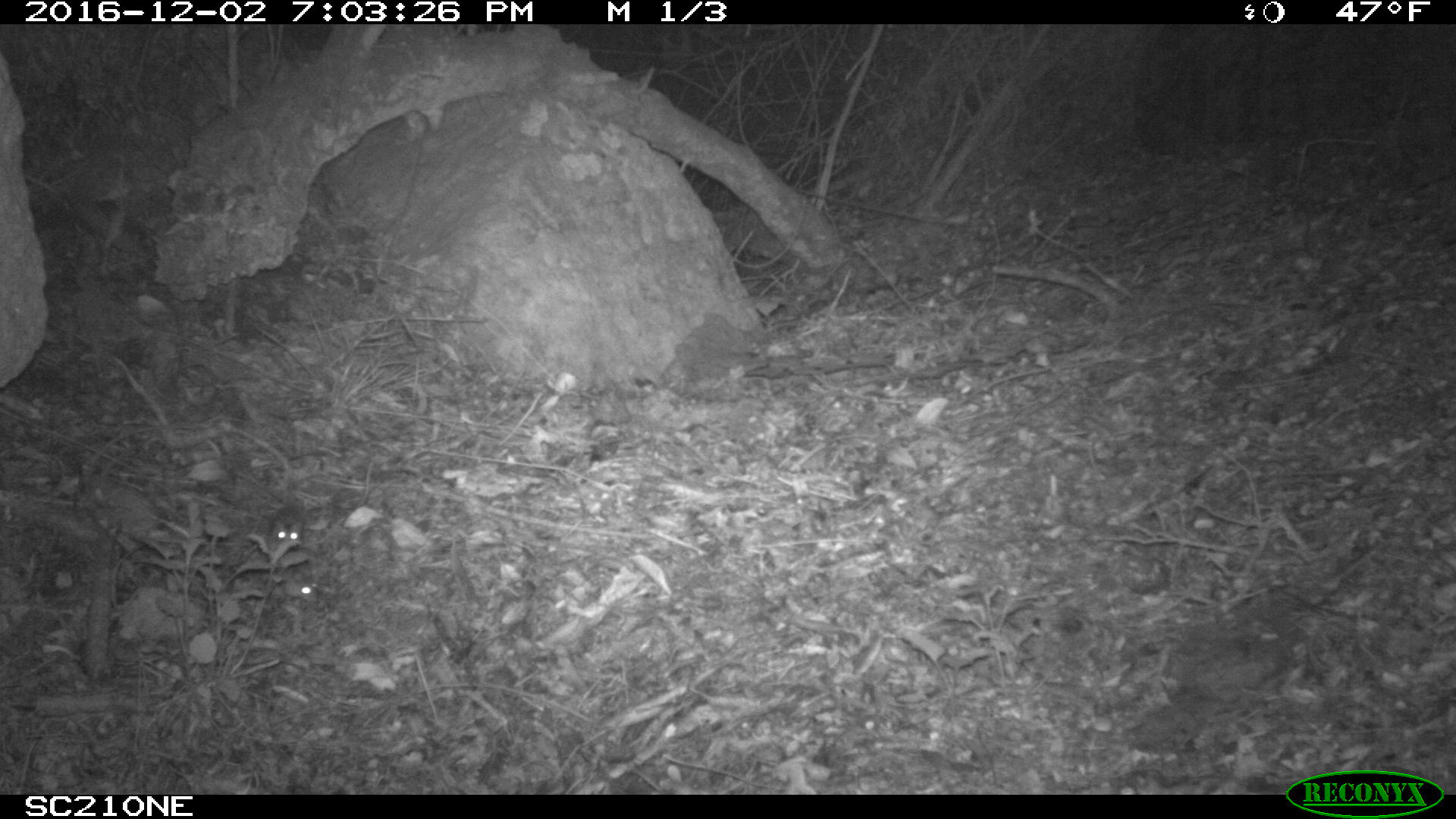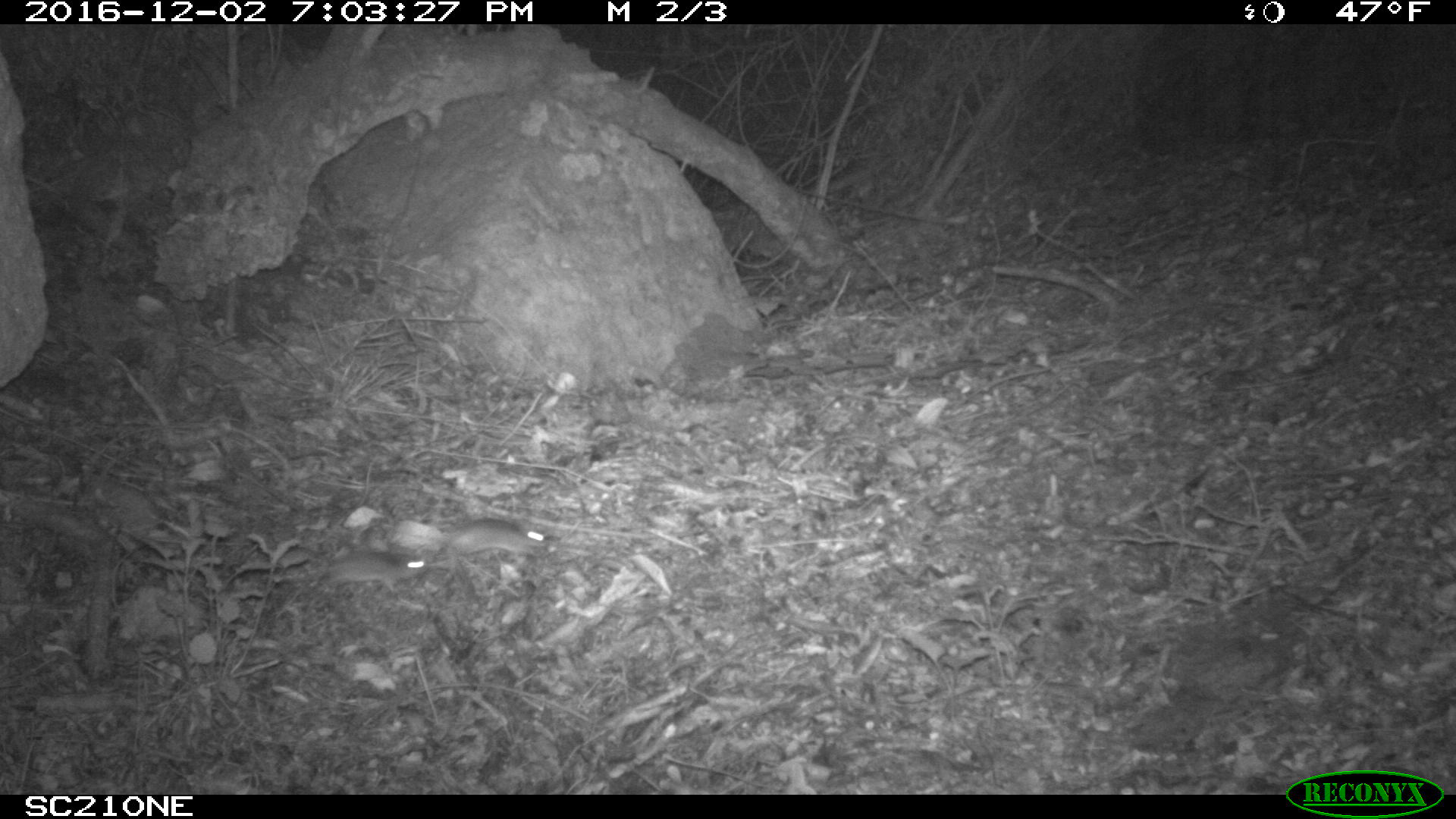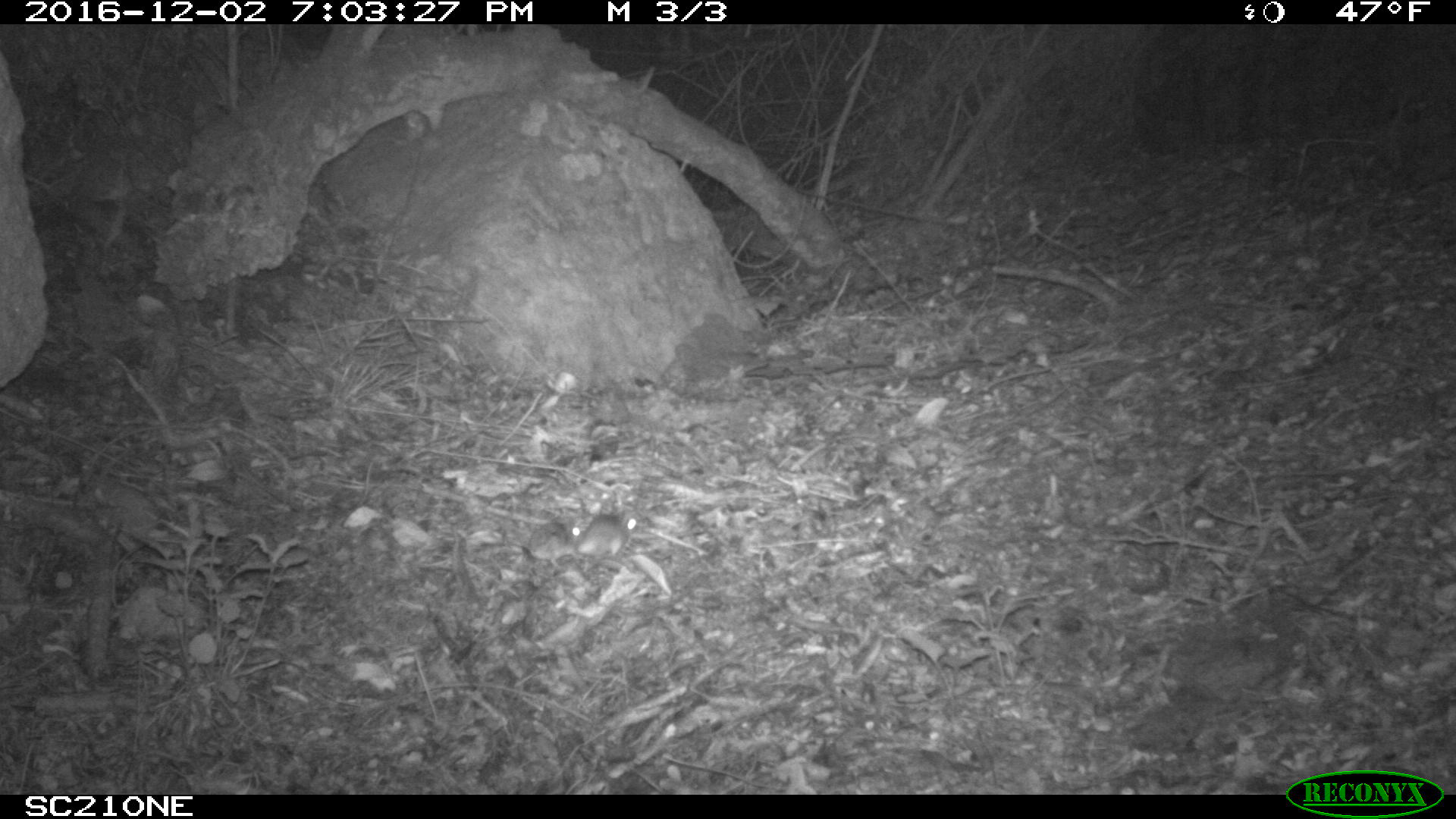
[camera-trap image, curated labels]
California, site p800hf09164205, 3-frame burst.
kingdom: Animalia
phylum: Chordata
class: Mammalia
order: Rodentia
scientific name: Rodentia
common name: rodent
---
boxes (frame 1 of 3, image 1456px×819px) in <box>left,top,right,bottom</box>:
rodent: <box>269,504,304,541</box>; <box>283,576,319,602</box>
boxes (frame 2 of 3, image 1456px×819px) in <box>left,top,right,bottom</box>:
rodent: <box>325,548,429,592</box>; <box>448,518,550,556</box>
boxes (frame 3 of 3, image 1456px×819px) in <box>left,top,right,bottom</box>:
rodent: <box>504,521,587,566</box>; <box>574,513,639,560</box>